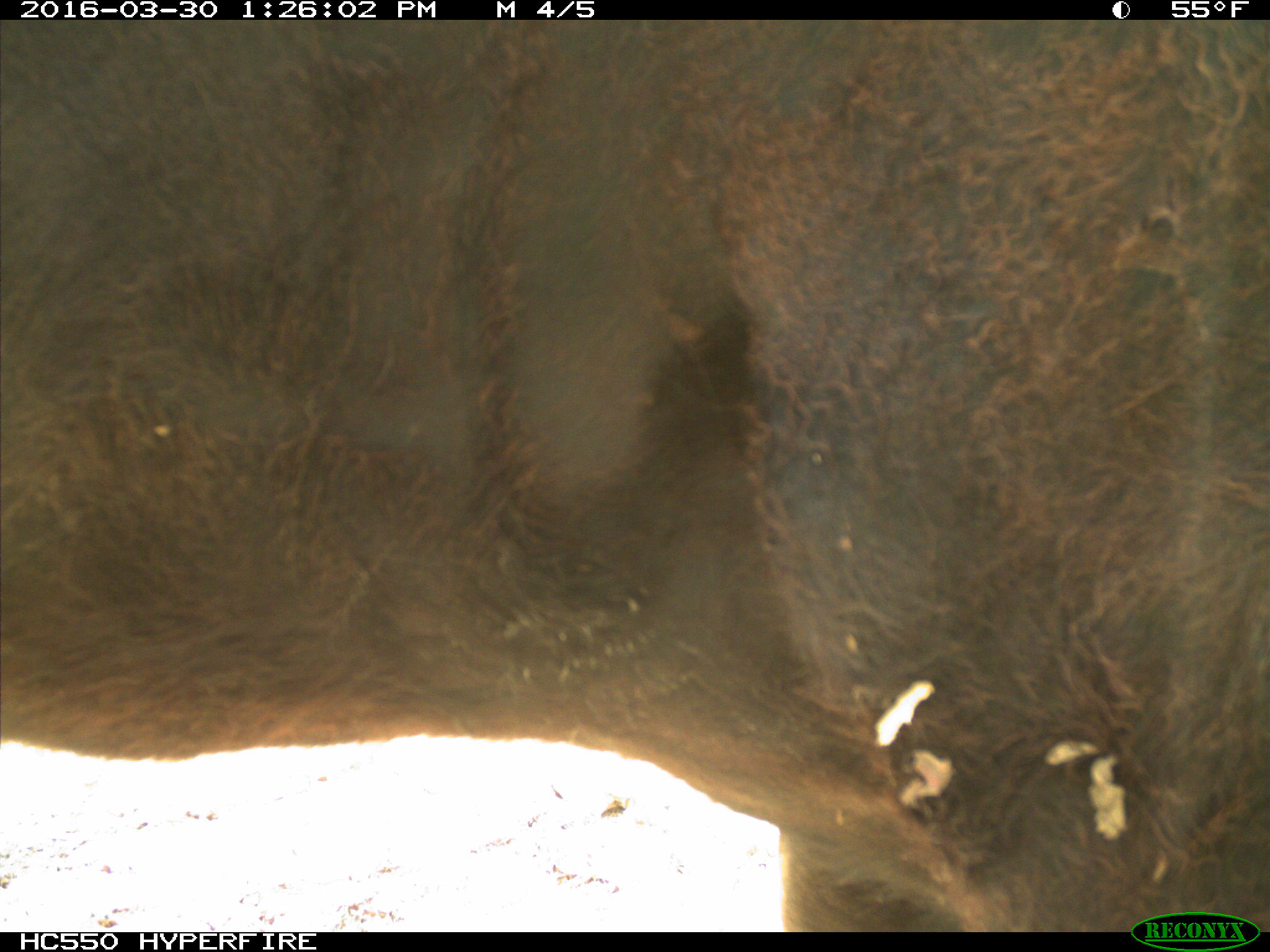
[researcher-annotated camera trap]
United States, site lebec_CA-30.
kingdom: Animalia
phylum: Chordata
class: Mammalia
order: Artiodactyla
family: Bovidae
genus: Bos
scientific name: Bos taurus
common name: domestic cow